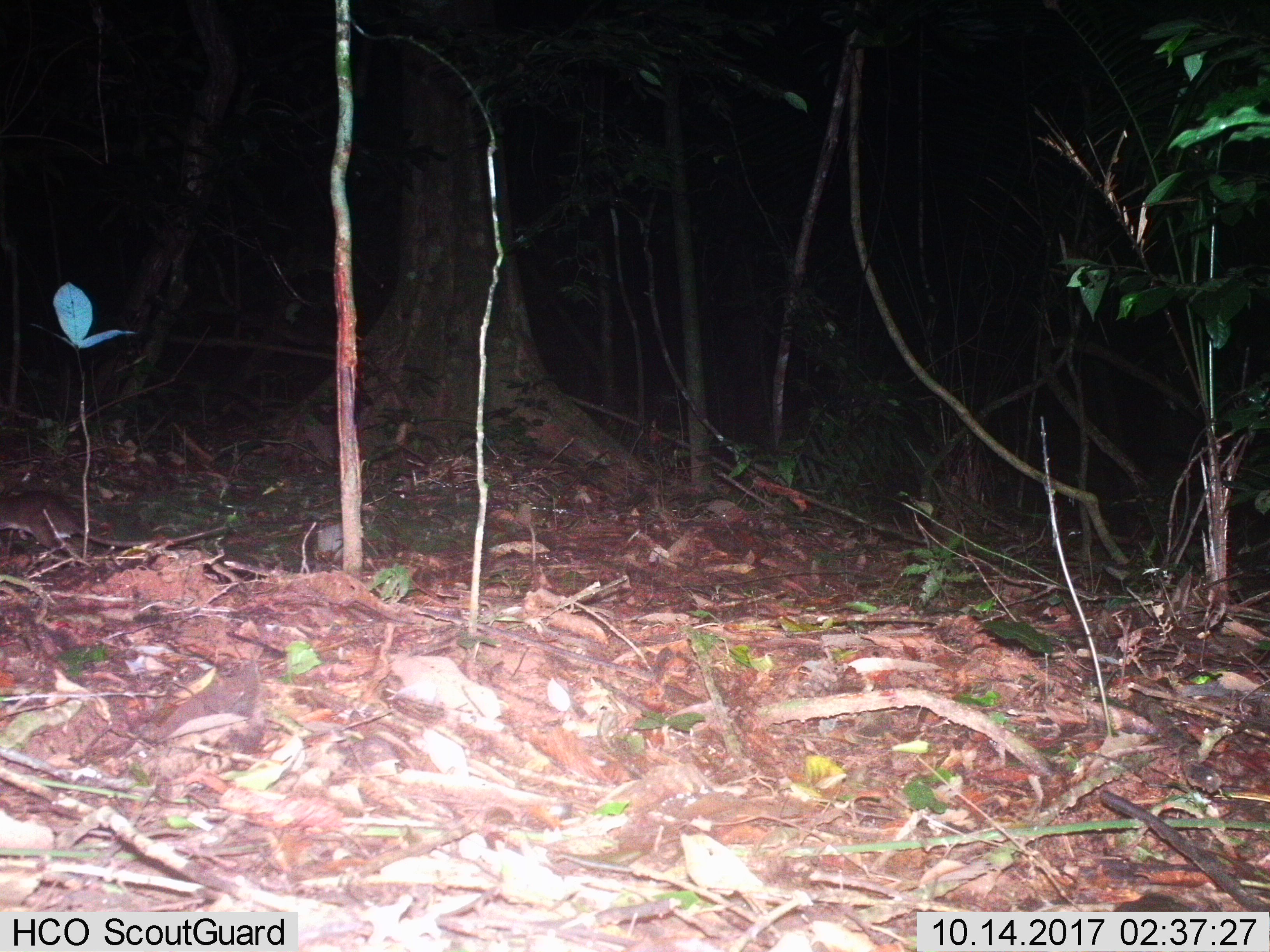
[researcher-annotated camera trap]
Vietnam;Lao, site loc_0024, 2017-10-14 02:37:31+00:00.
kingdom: Animalia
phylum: Chordata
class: Mammalia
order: Rodentia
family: Muridae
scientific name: Muridae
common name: old-world mice and rats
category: unidentified murid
Unidentified murid (old-world mice and rats) (Muridae). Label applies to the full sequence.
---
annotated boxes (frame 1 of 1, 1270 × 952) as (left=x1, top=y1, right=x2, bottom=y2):
unidentified murid: (left=0, top=488, right=229, bottom=564)